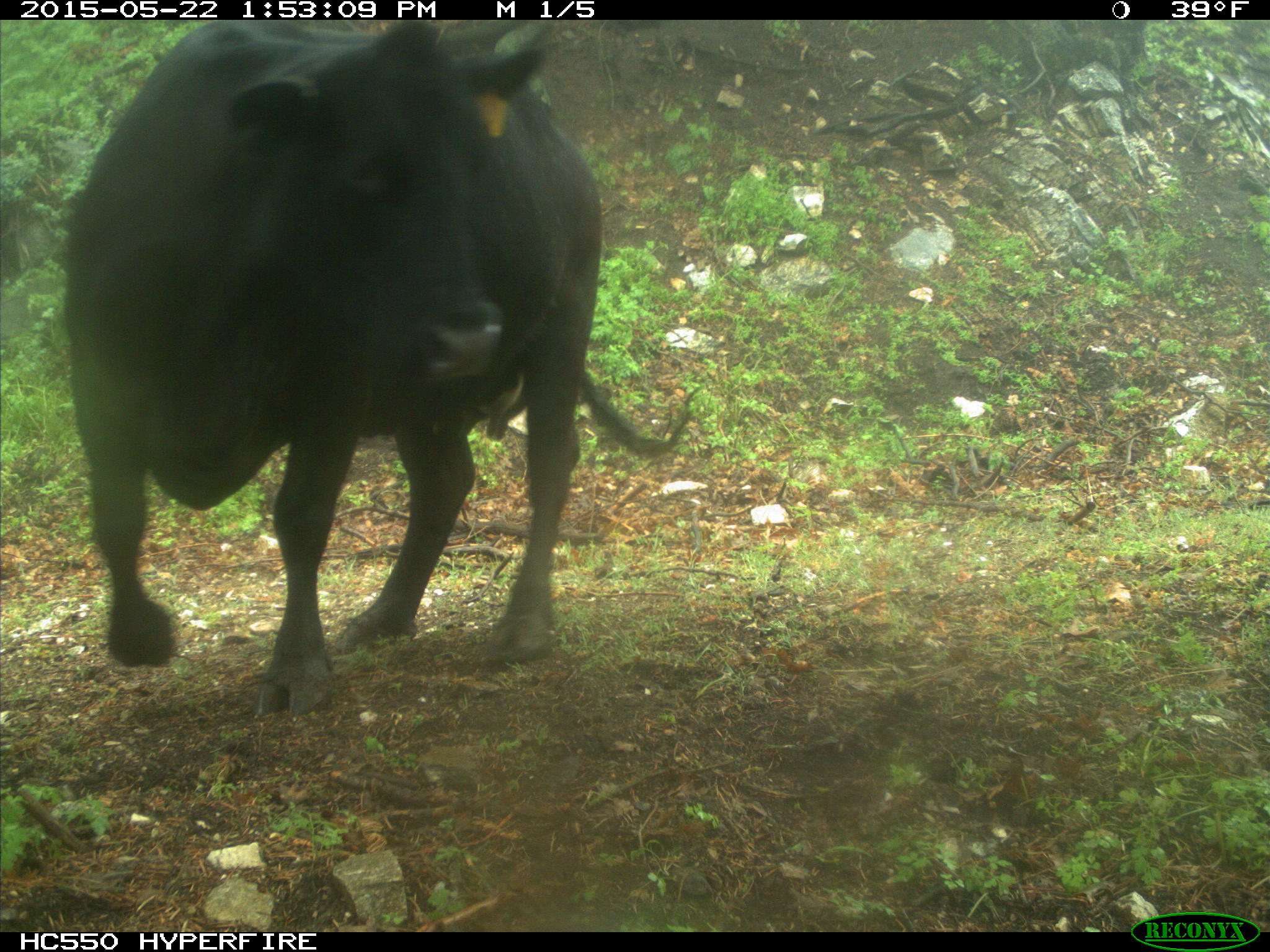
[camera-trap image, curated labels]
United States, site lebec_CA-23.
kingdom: Animalia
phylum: Chordata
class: Mammalia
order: Artiodactyla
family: Bovidae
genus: Bos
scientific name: Bos taurus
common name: domestic cow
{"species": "Bos taurus (domestic cow)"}